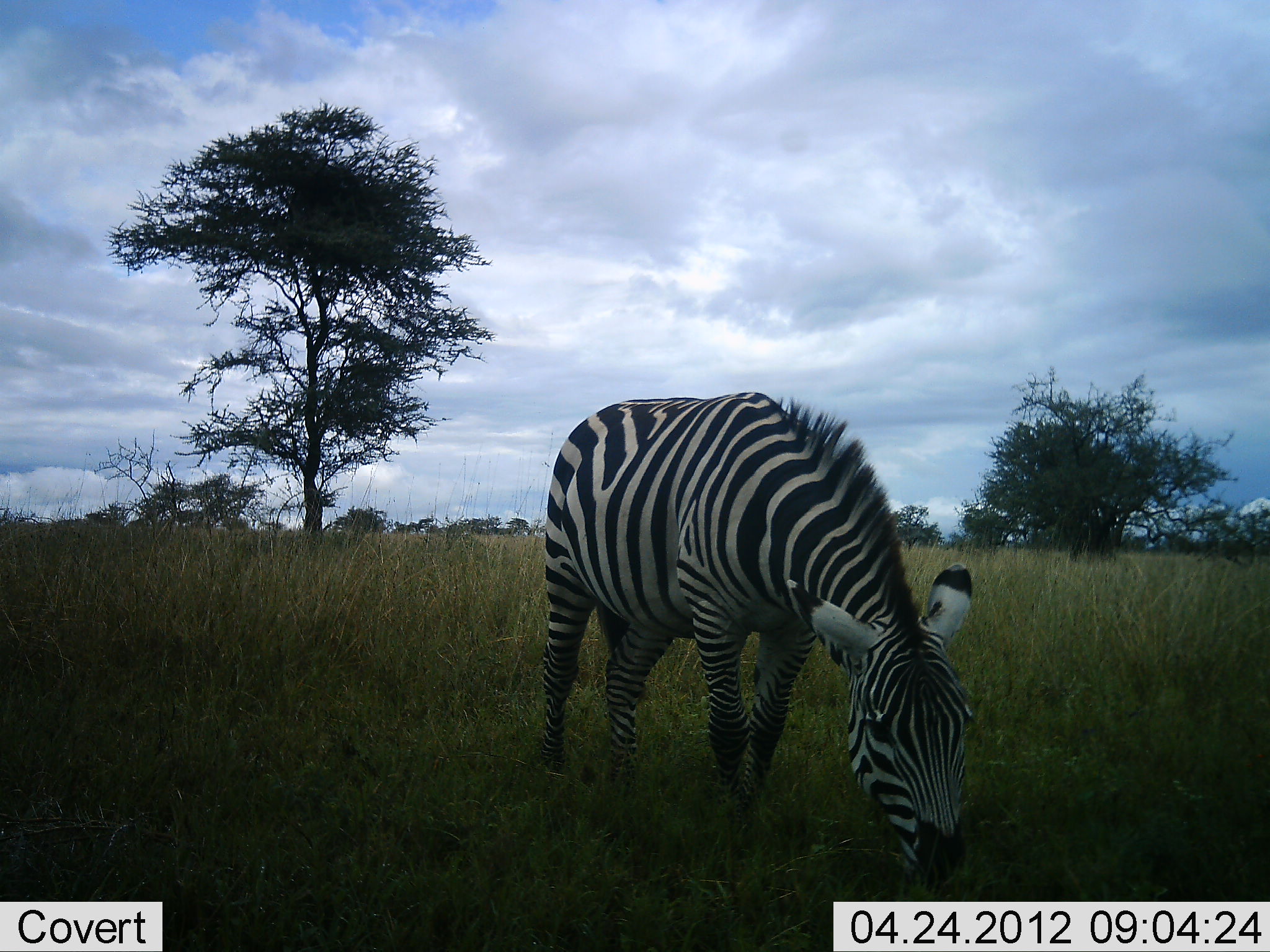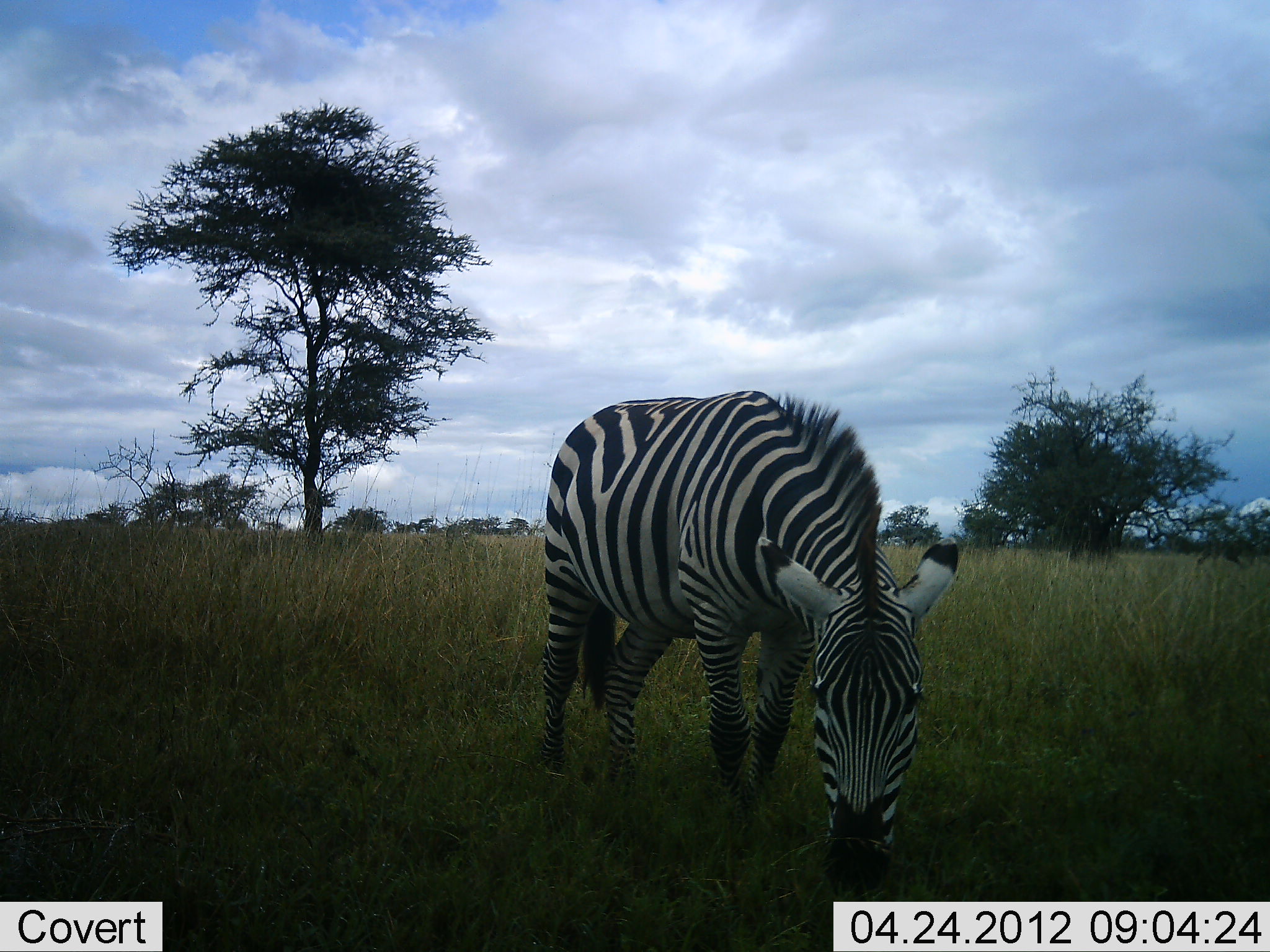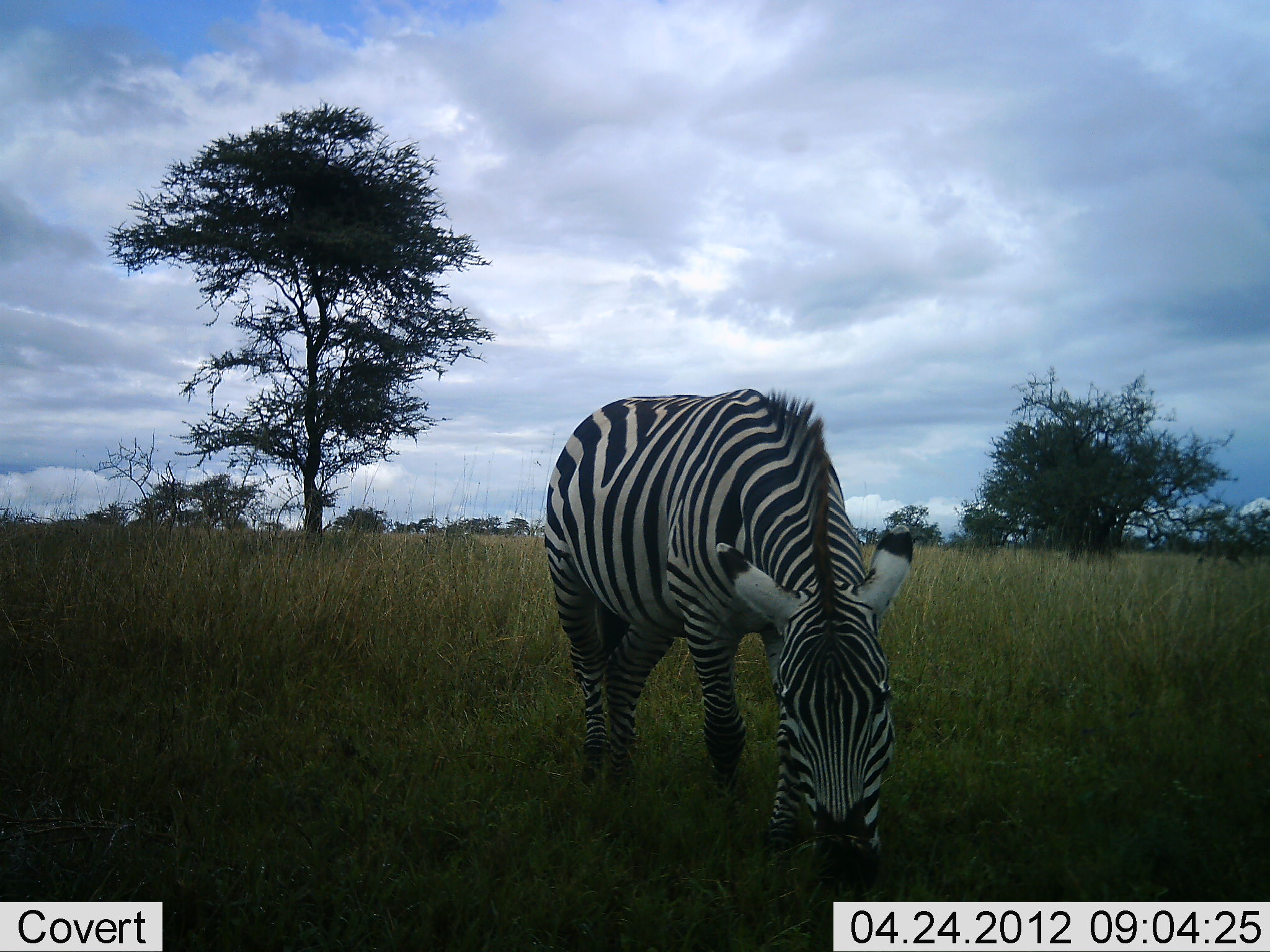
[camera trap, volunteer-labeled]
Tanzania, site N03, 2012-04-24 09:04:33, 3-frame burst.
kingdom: Animalia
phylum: Chordata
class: Mammalia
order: Perissodactyla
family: Equidae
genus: Equus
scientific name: Equus quagga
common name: plains zebra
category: zebra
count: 1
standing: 15%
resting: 0%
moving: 0%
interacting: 0%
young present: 0%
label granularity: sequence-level